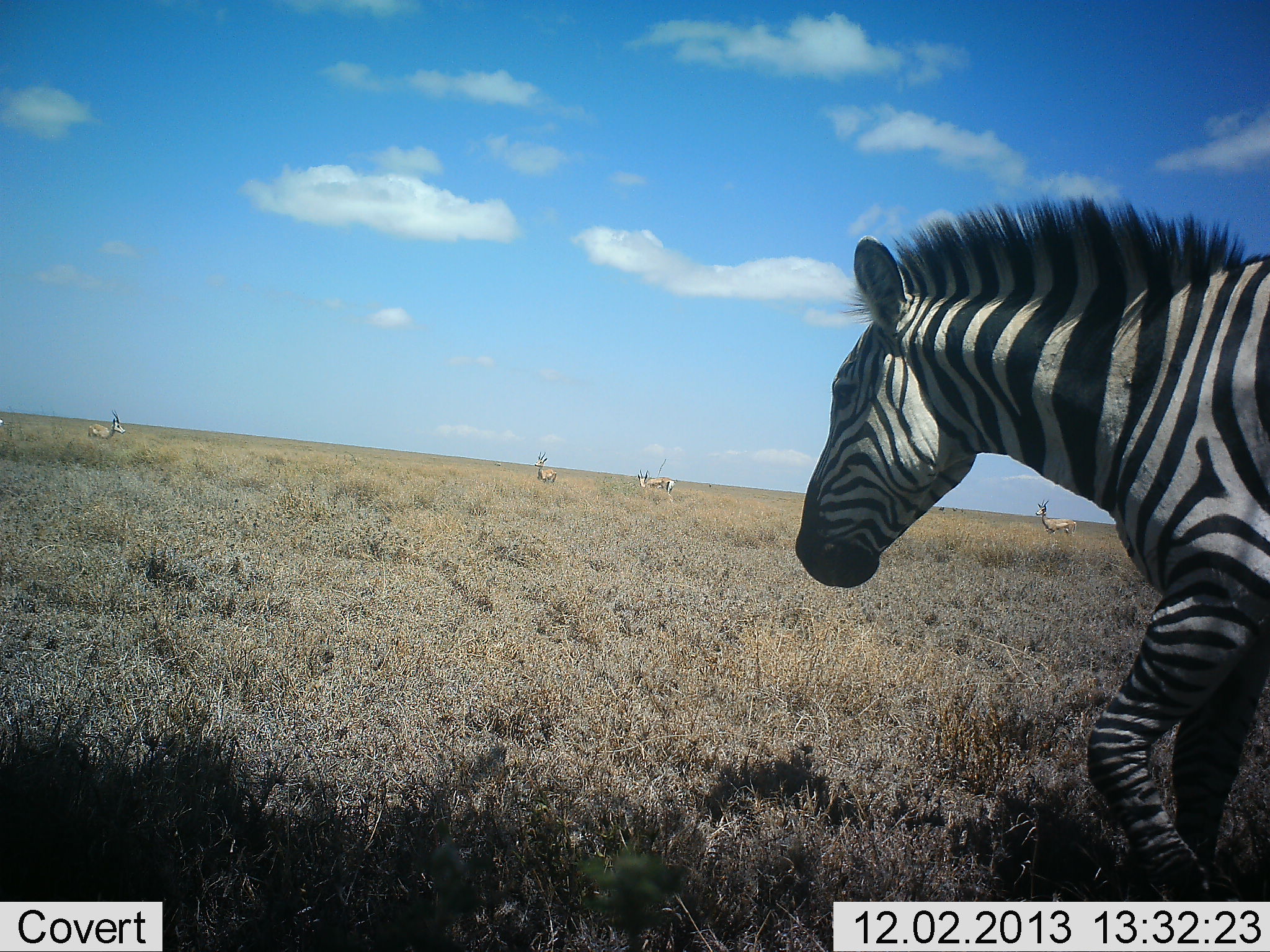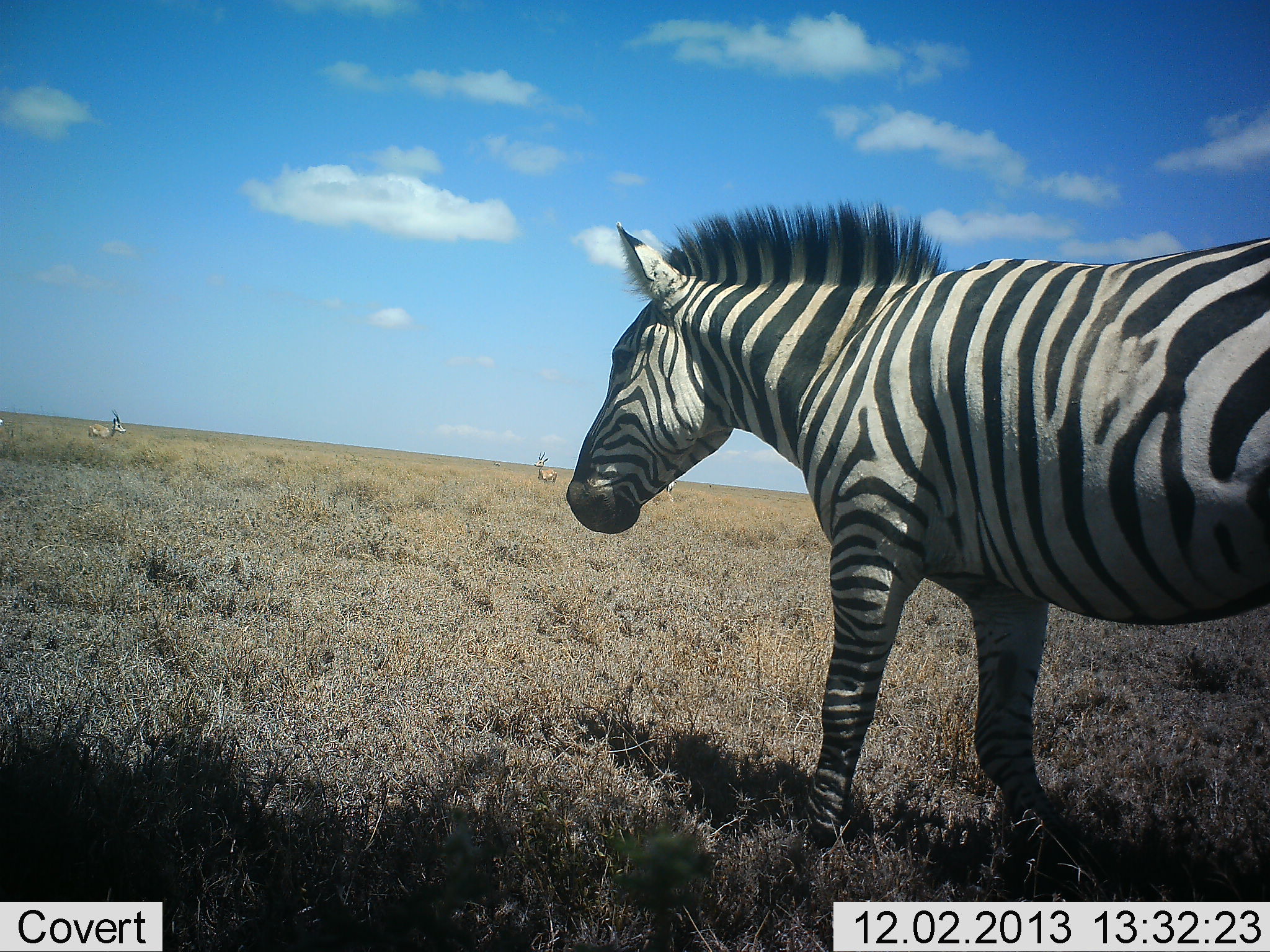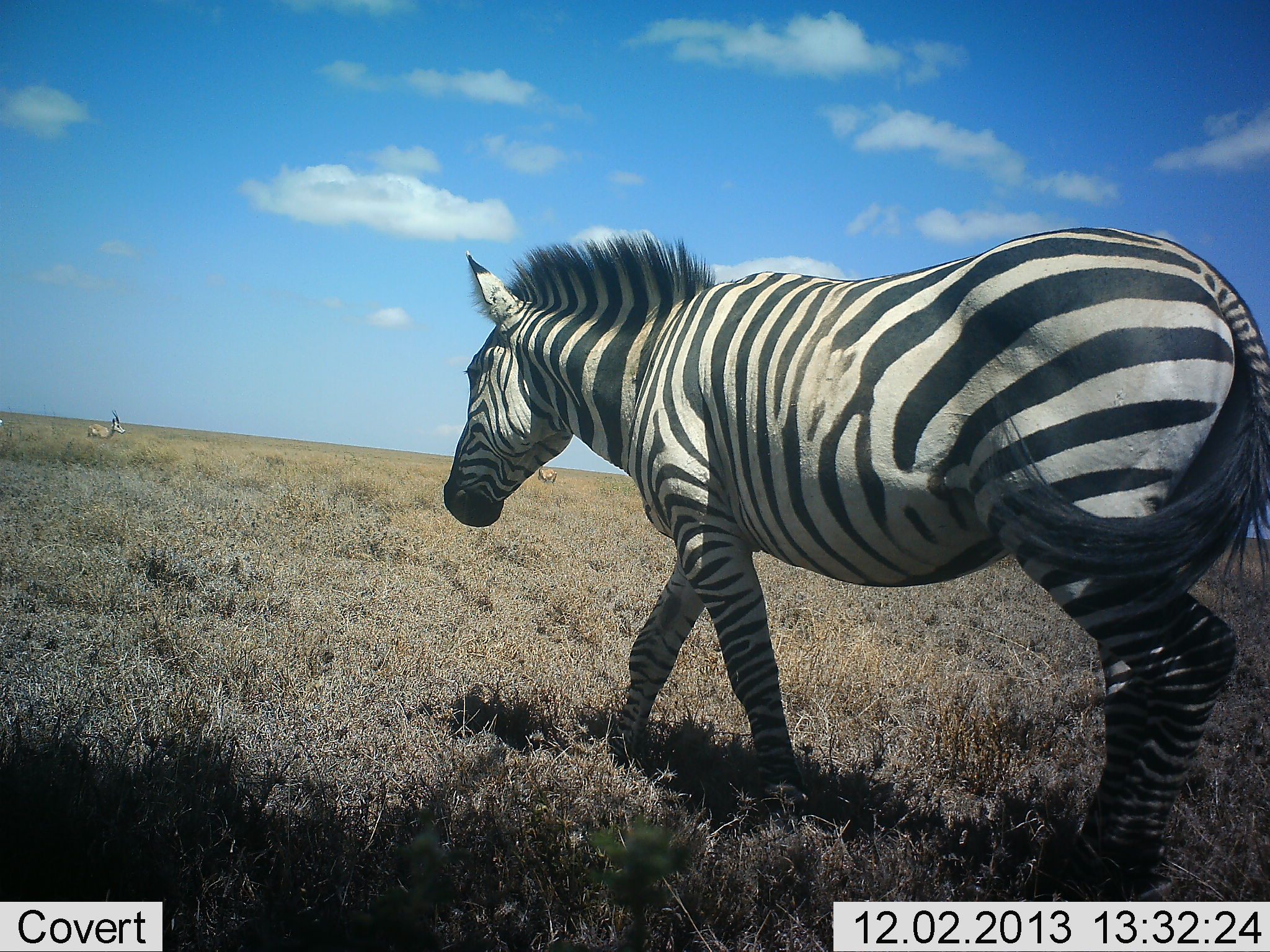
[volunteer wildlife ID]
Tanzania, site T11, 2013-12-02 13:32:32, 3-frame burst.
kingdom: Animalia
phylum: Chordata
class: Mammalia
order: Artiodactyla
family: Bovidae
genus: Nanger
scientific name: Nanger granti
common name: grant's gazelle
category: gazellegrants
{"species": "gazellegrants (grant's gazelle) (Nanger granti)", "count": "4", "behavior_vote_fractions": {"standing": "100%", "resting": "0%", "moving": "10%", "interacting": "0%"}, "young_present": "0%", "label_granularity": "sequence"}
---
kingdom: Animalia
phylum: Chordata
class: Mammalia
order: Perissodactyla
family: Equidae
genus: Equus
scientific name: Equus quagga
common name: plains zebra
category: zebra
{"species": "zebra (plains zebra) (Equus quagga)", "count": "1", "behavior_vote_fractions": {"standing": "26%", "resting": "0%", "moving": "78%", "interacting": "0%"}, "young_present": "0%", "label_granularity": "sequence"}